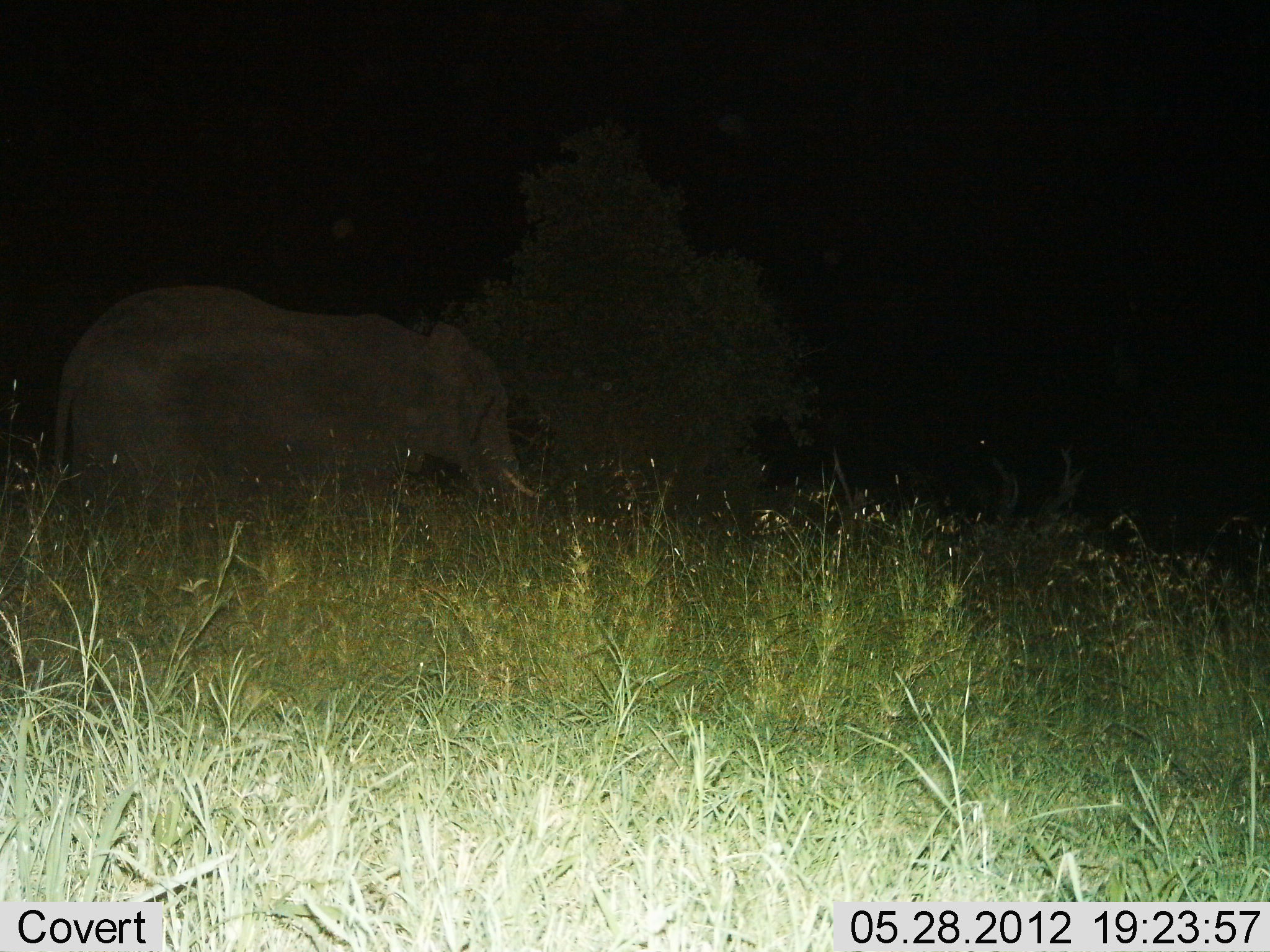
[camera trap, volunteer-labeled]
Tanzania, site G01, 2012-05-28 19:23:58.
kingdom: Animalia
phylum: Chordata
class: Mammalia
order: Proboscidea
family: Elephantidae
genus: Loxodonta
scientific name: Loxodonta africana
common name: african bush elephant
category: elephant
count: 1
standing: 60%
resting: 0%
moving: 40%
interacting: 0%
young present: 0%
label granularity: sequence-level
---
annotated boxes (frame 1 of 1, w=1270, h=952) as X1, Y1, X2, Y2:
animal: 38, 282, 548, 551